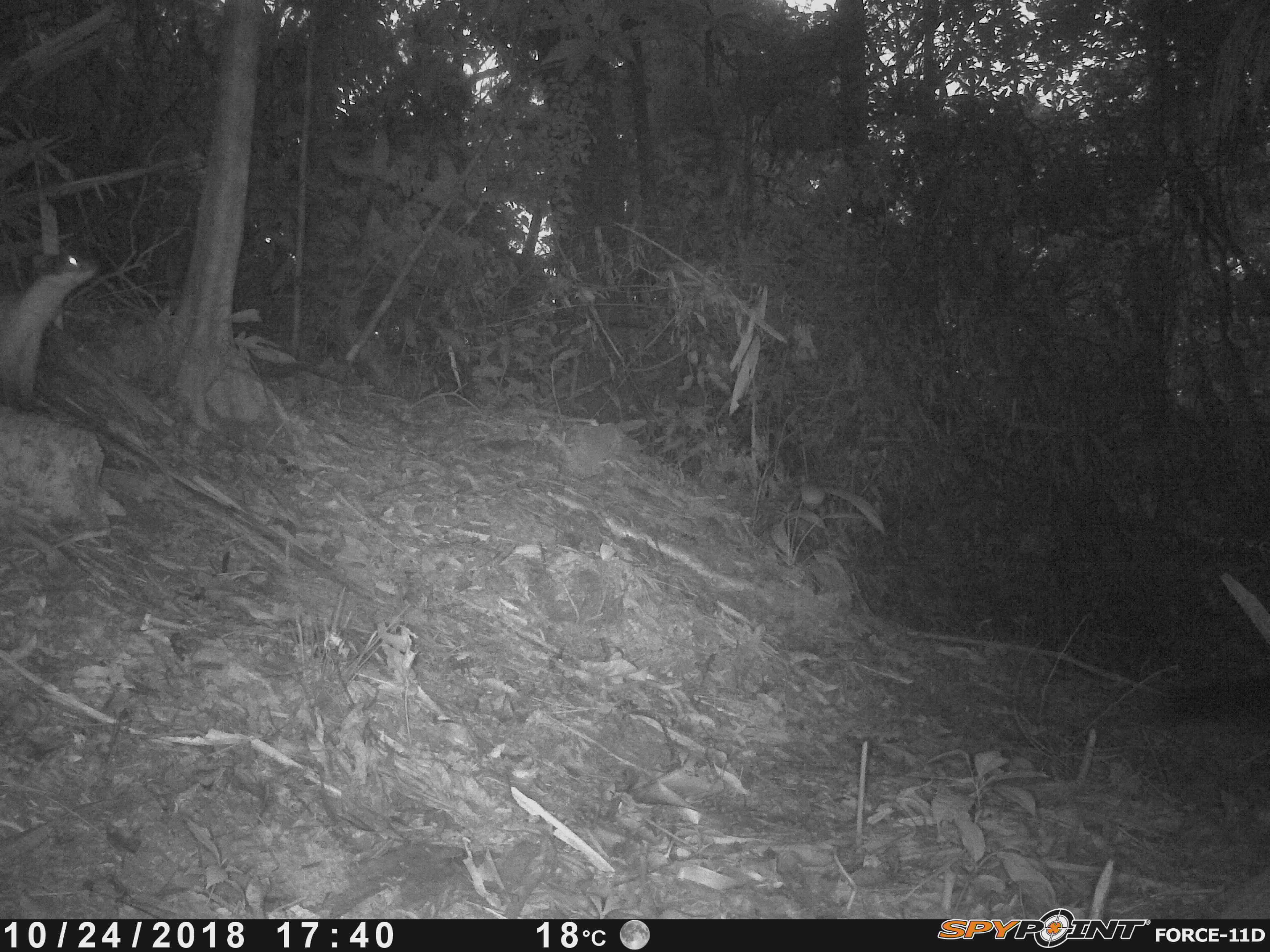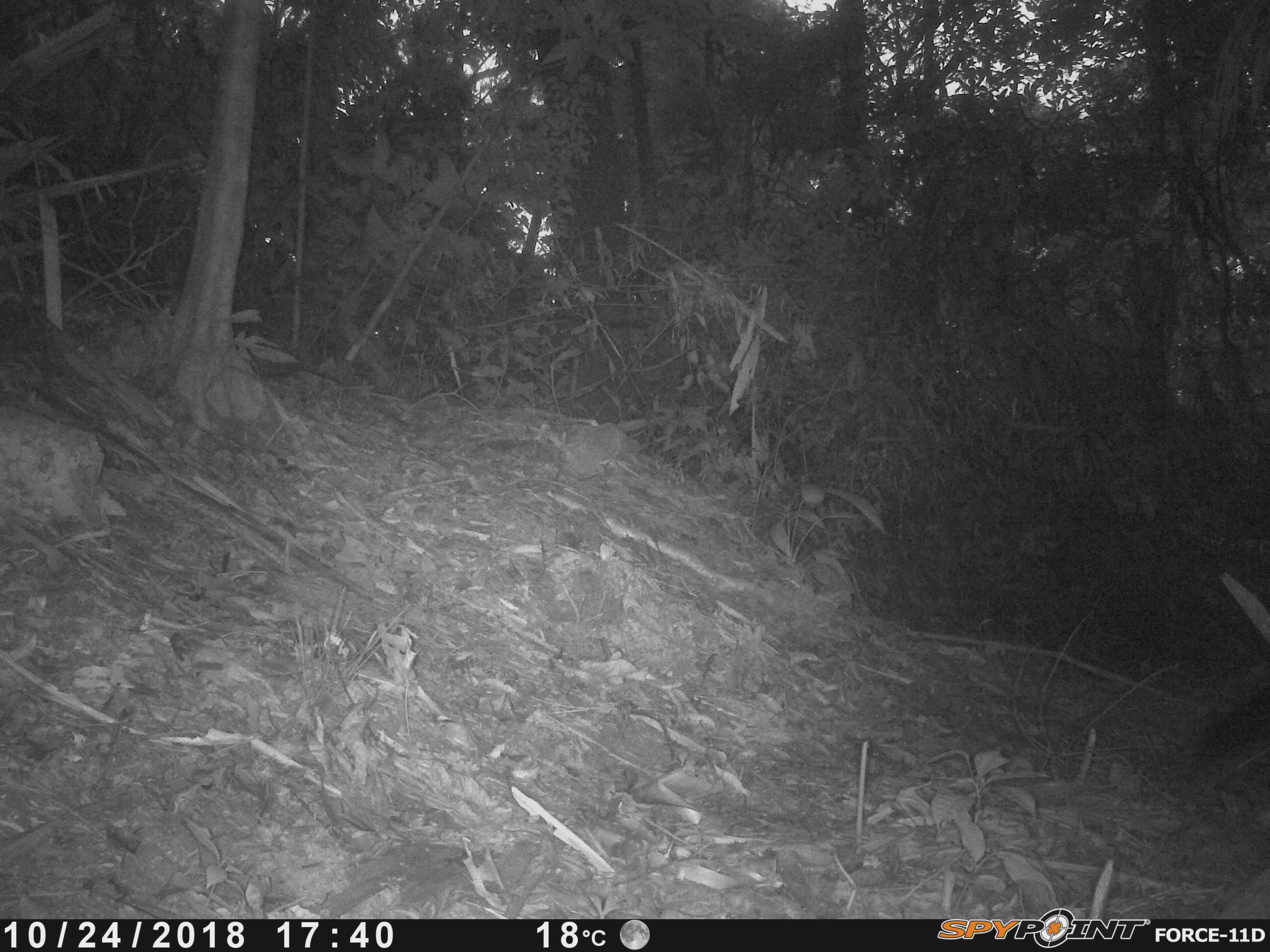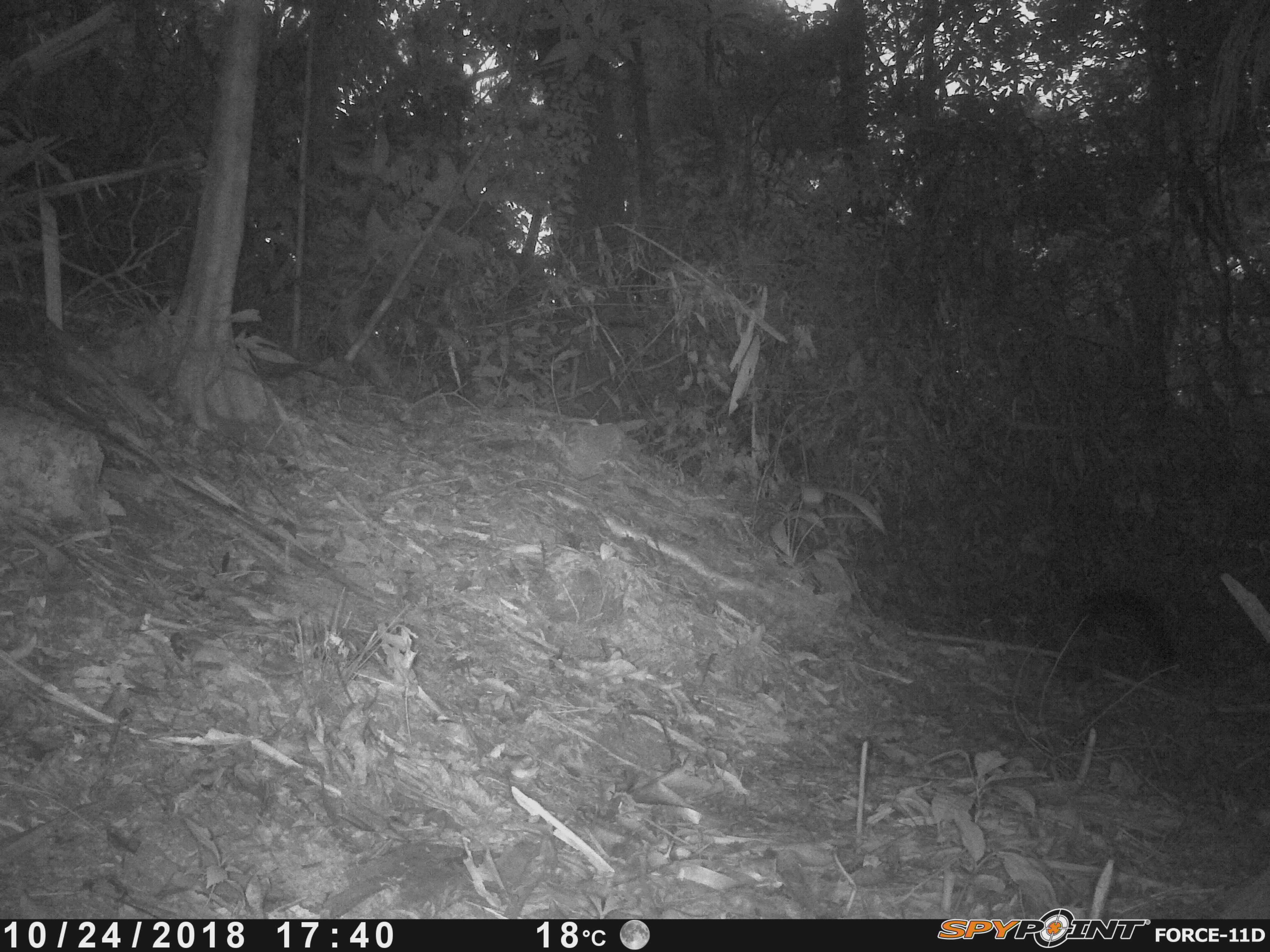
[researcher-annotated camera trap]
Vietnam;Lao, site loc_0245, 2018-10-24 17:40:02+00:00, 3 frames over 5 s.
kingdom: Animalia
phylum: Chordata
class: Mammalia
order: Carnivora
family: Mustelidae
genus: Martes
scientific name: Martes flavigula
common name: yellow-throated marten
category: yellow throated marten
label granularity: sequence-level